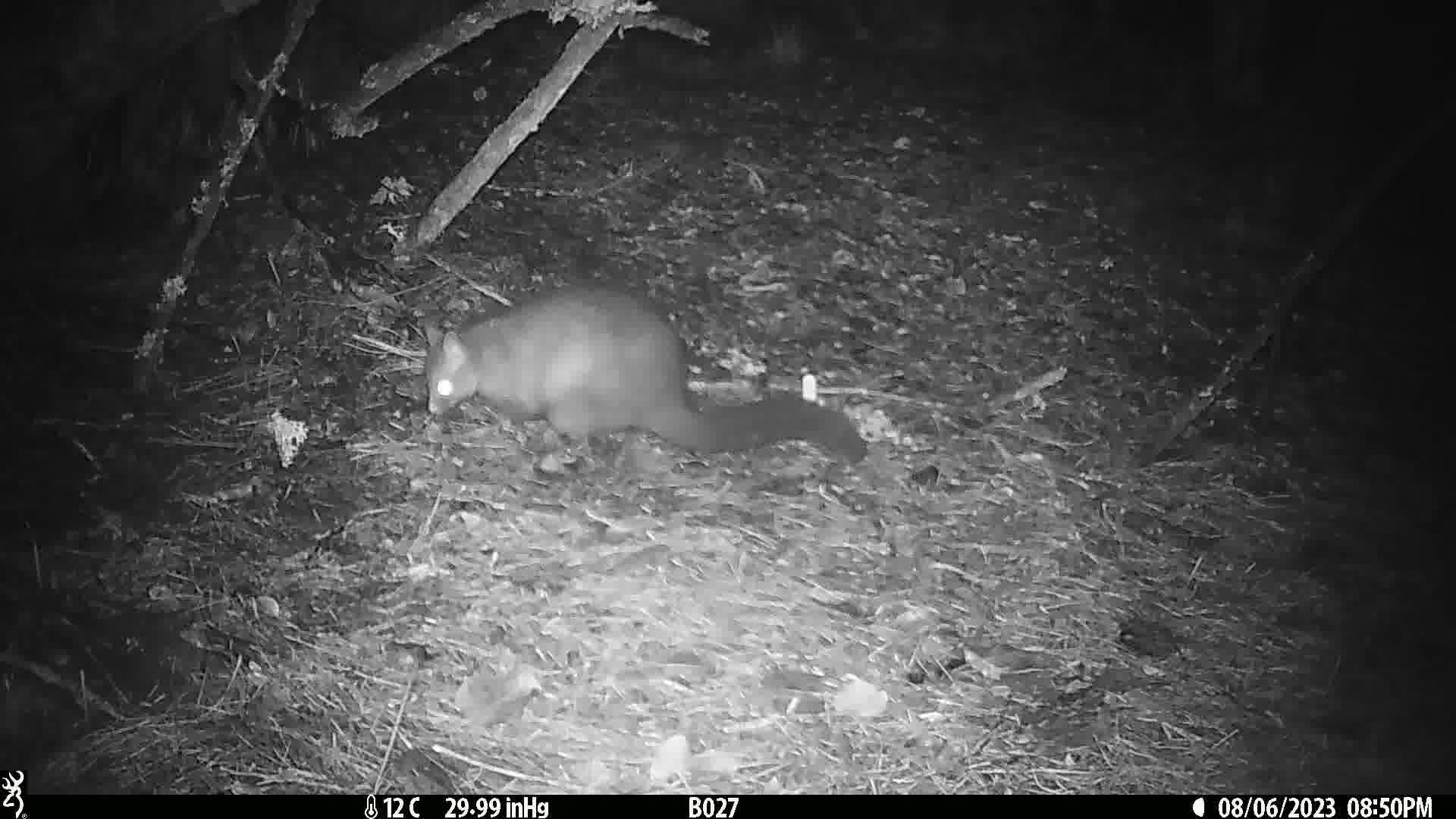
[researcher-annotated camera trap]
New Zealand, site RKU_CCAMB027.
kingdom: Animalia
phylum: Chordata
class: Mammalia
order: Diprotodontia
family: Phalangeridae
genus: Trichosurus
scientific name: Trichosurus vulpecula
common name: common brushtail possum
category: possum